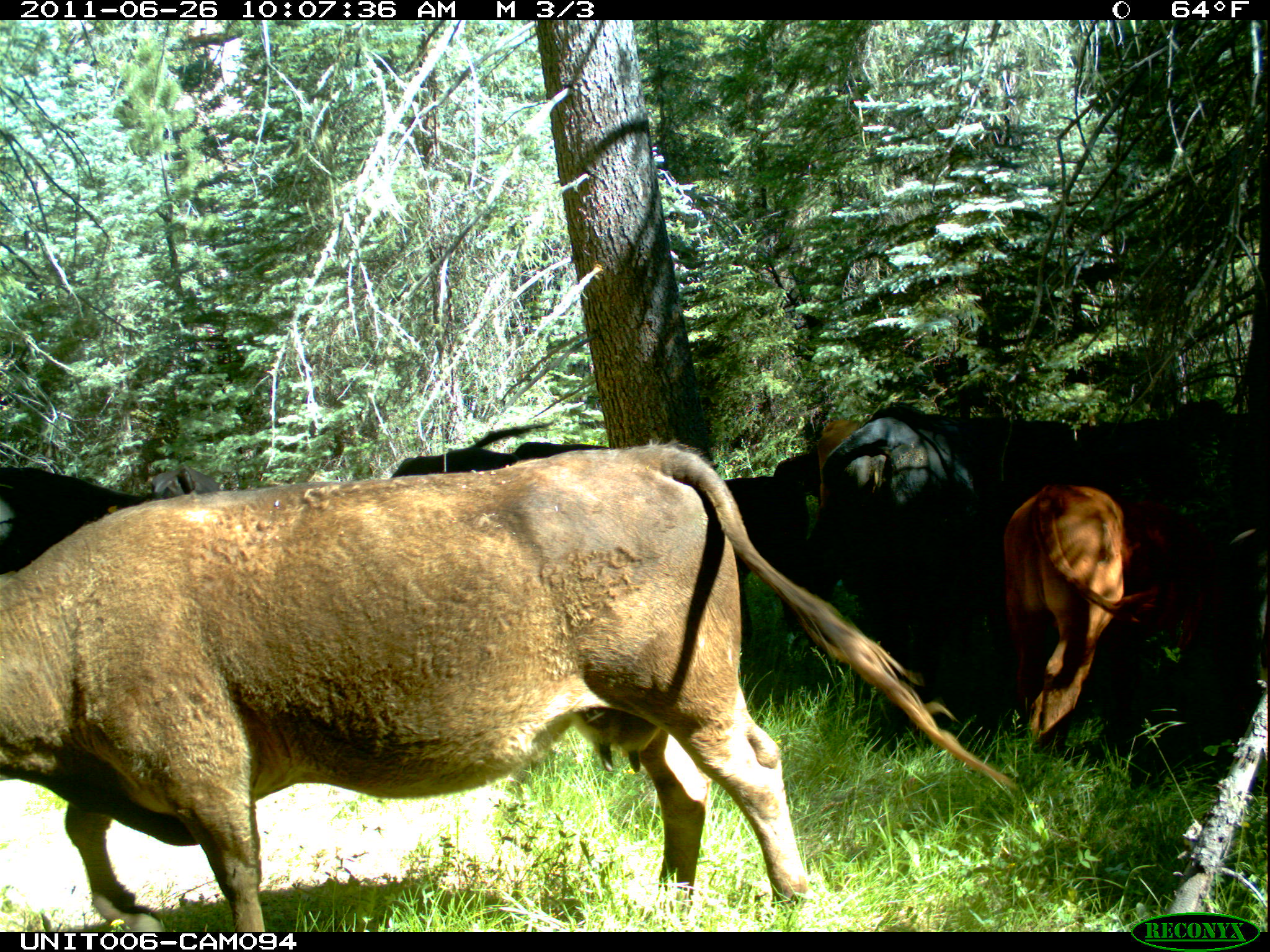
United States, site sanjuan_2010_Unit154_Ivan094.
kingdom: Animalia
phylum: Chordata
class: Mammalia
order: Artiodactyla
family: Bovidae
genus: Bos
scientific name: Bos taurus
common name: domestic cow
Bos taurus (domestic cow).